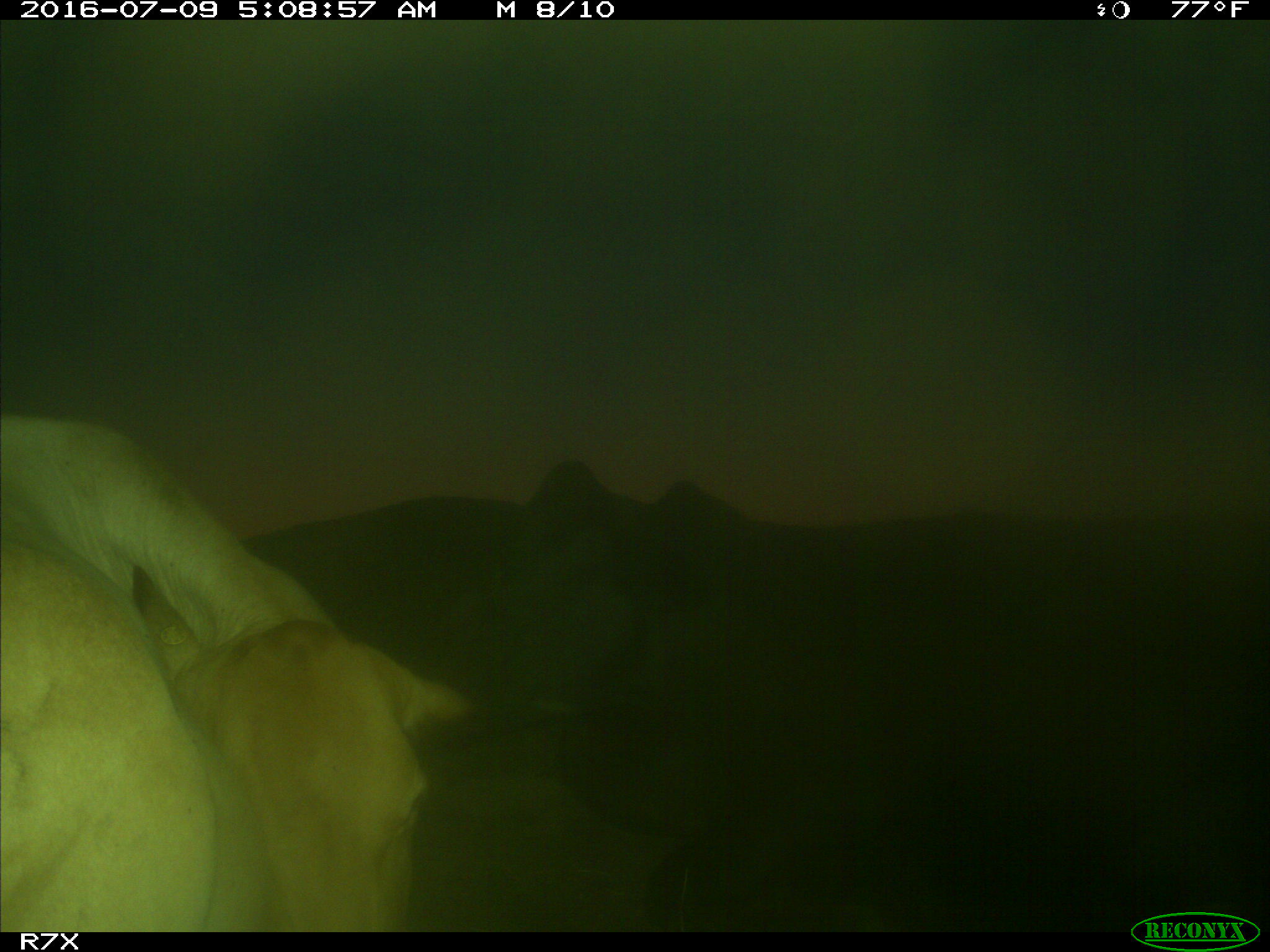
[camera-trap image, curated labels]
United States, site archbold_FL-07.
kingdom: Animalia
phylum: Chordata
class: Mammalia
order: Artiodactyla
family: Bovidae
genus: Bos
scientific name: Bos taurus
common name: domestic cow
Bos taurus (domestic cow).